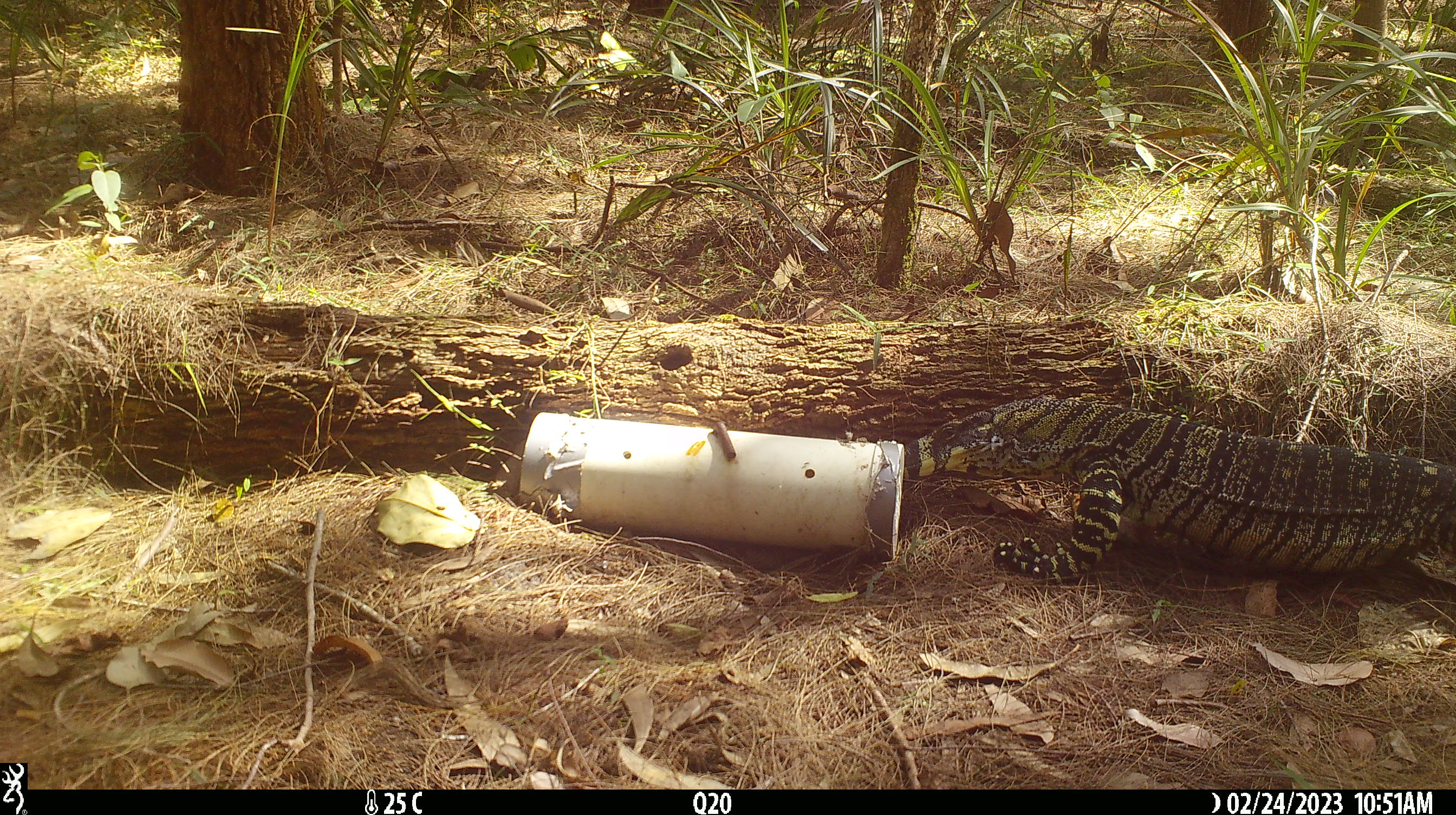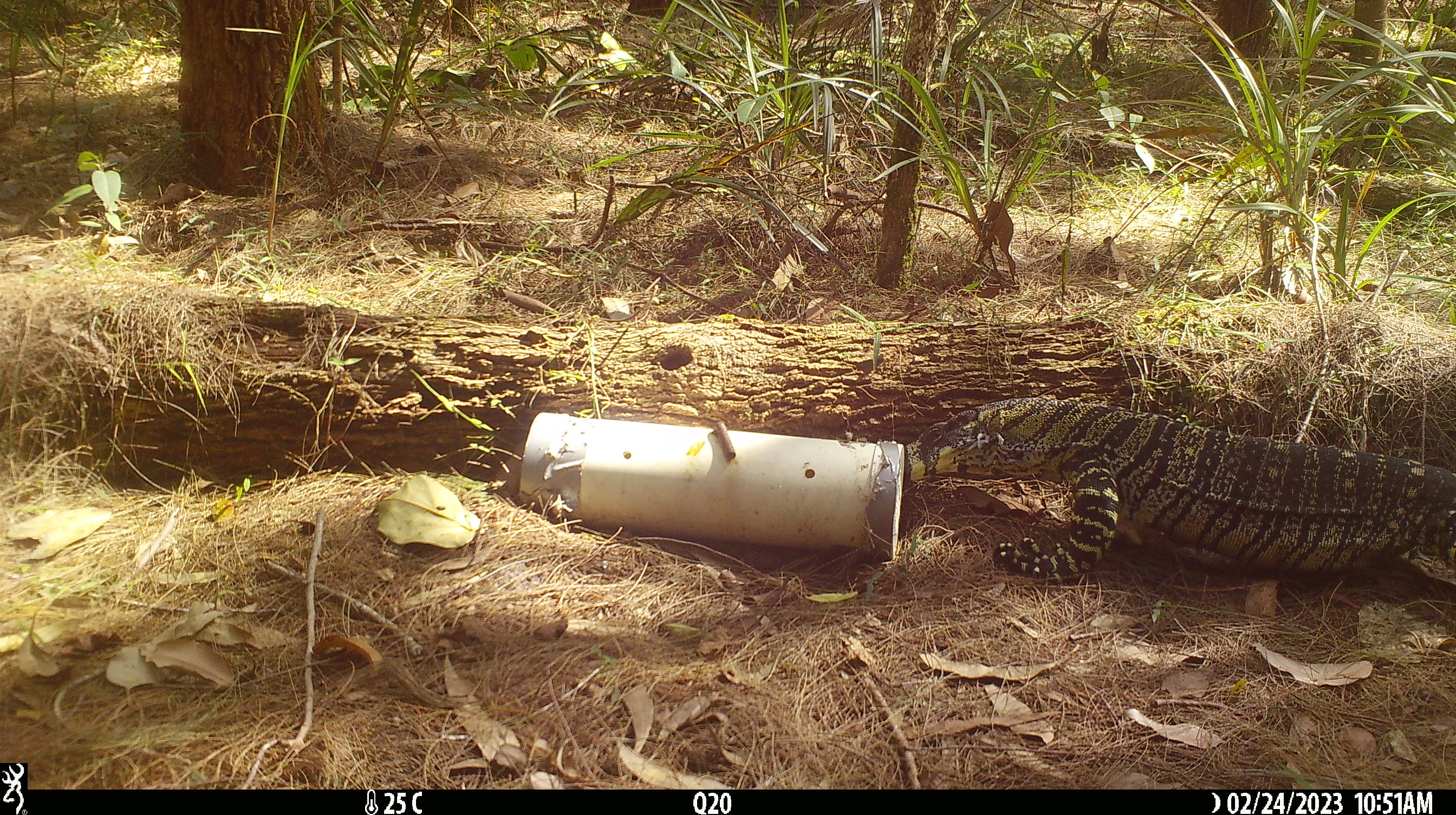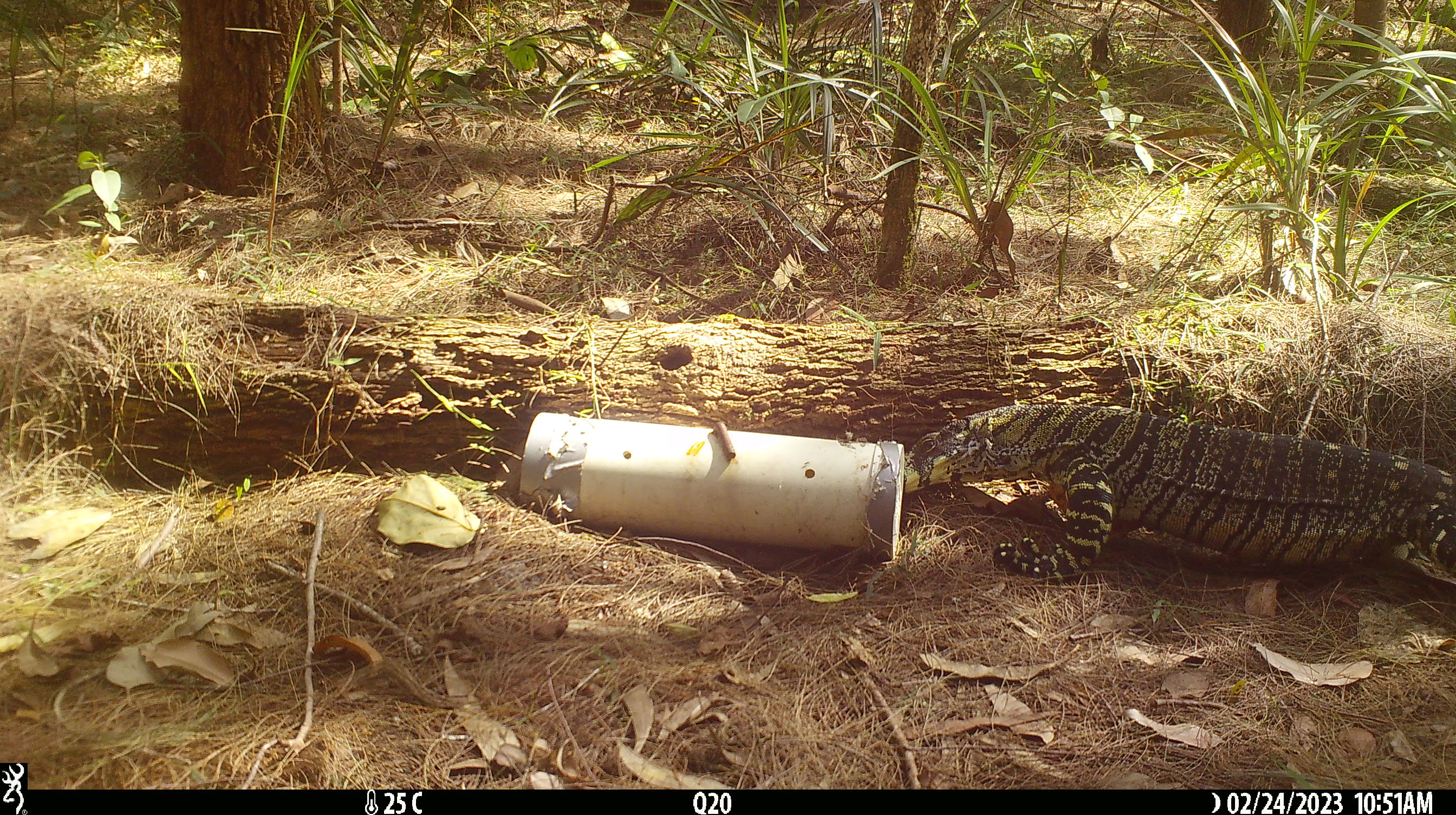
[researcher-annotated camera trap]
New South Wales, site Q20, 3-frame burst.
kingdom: Animalia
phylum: Chordata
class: Reptilia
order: Squamata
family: Varanidae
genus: Varanus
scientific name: Varanus varius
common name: lace monitor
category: goanna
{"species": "goanna (lace monitor) (Varanus varius)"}